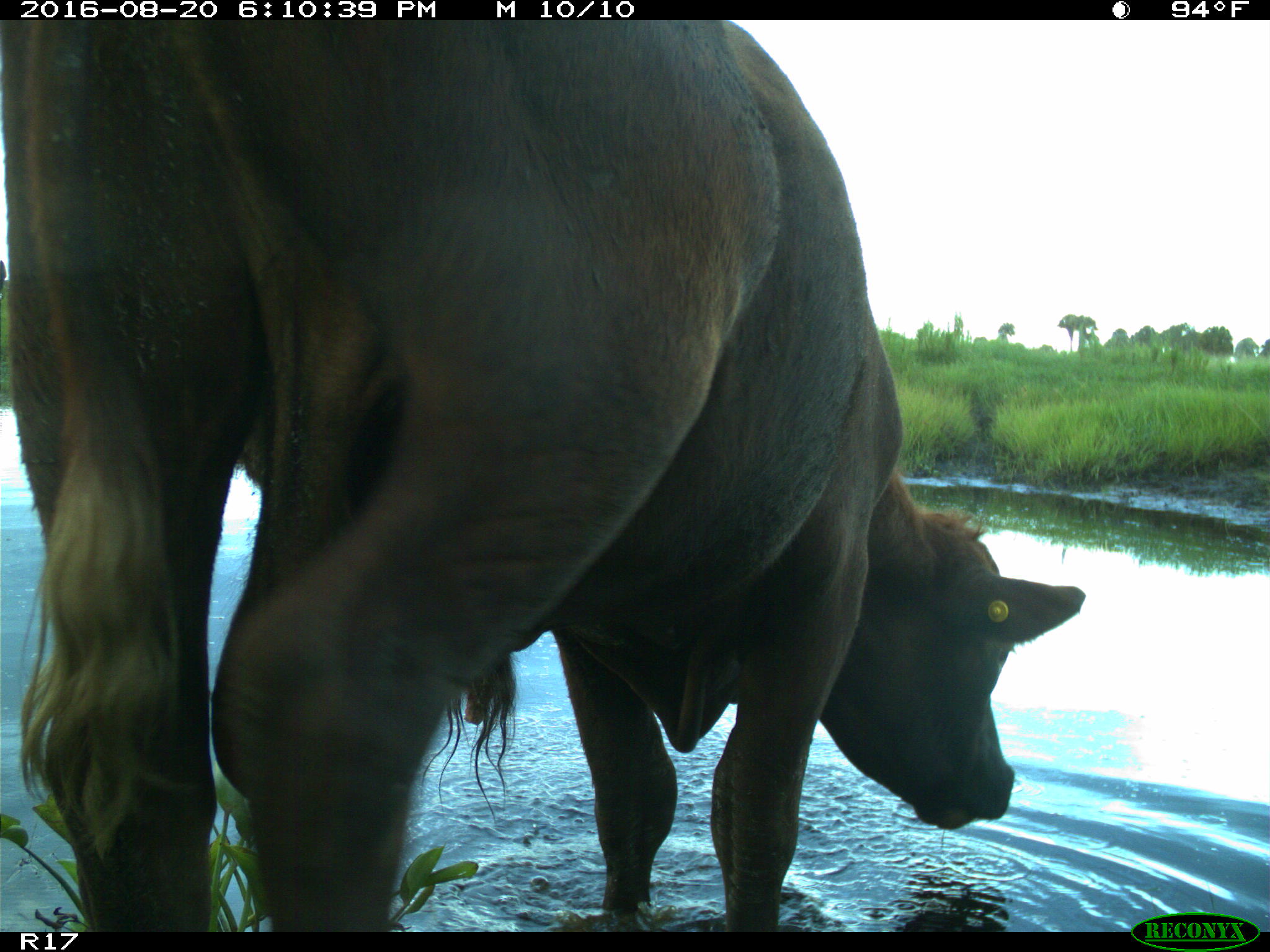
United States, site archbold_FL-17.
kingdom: Animalia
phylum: Chordata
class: Mammalia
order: Artiodactyla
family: Bovidae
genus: Bos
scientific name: Bos taurus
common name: domestic cow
Bos taurus (domestic cow).